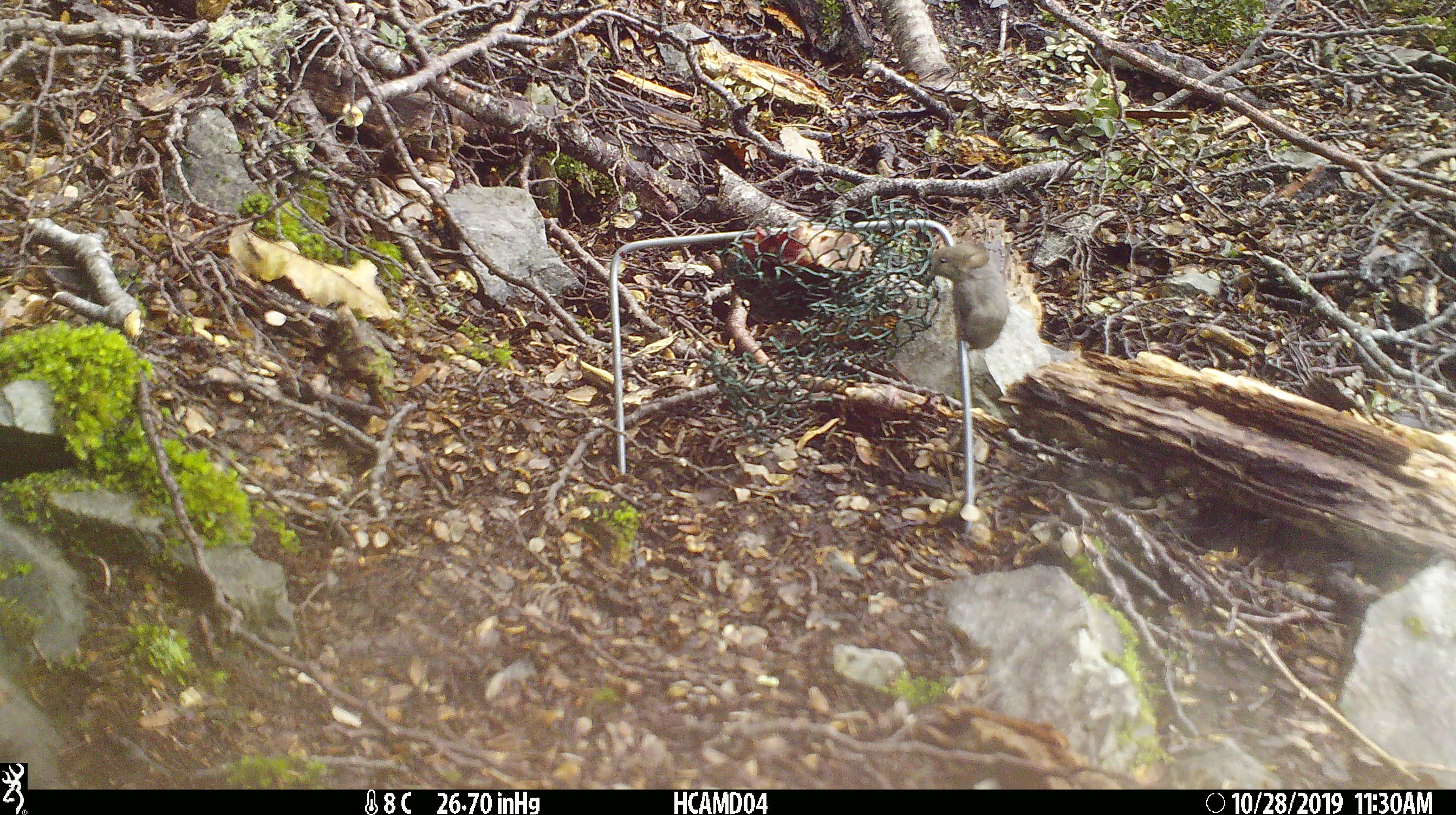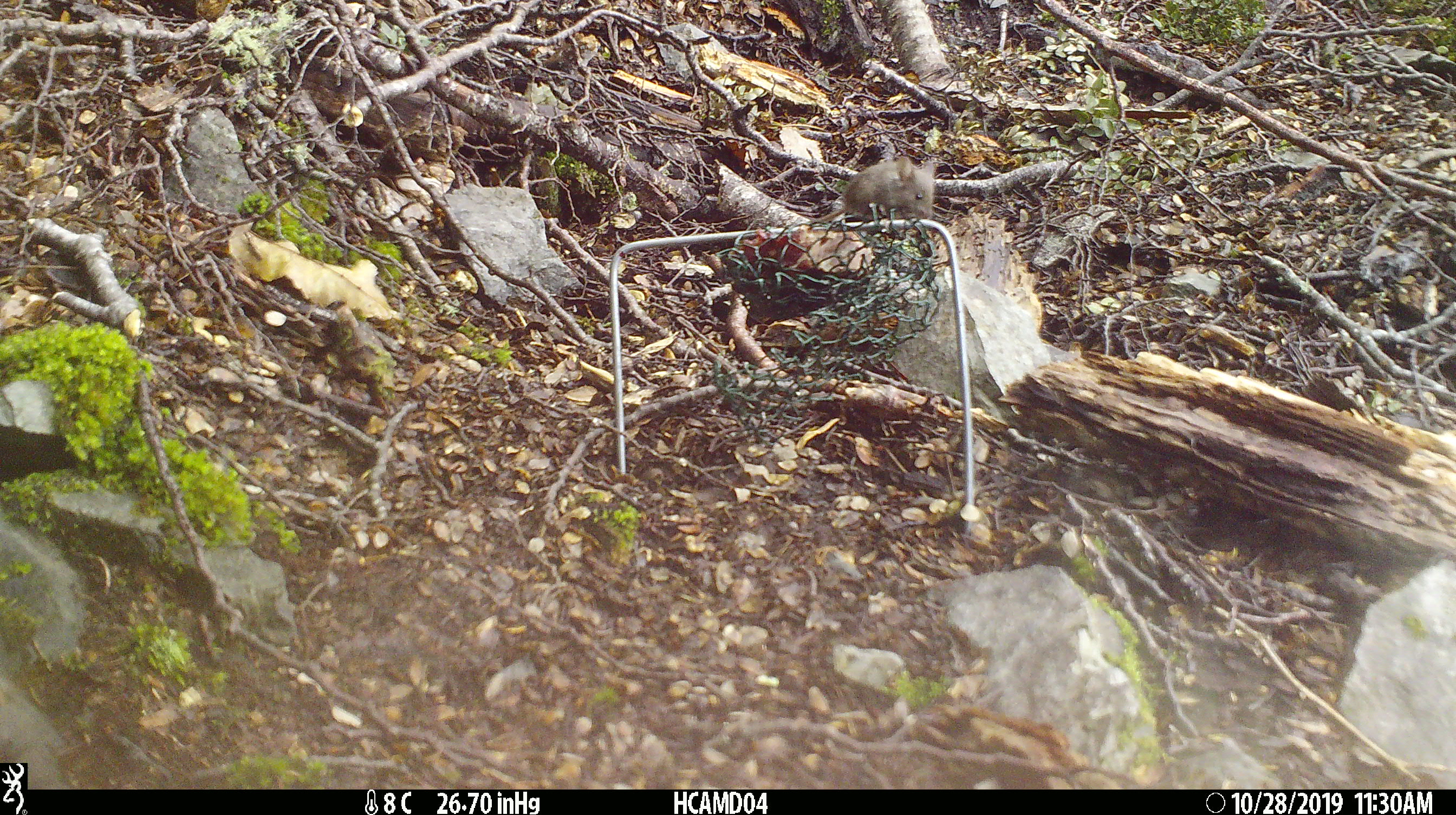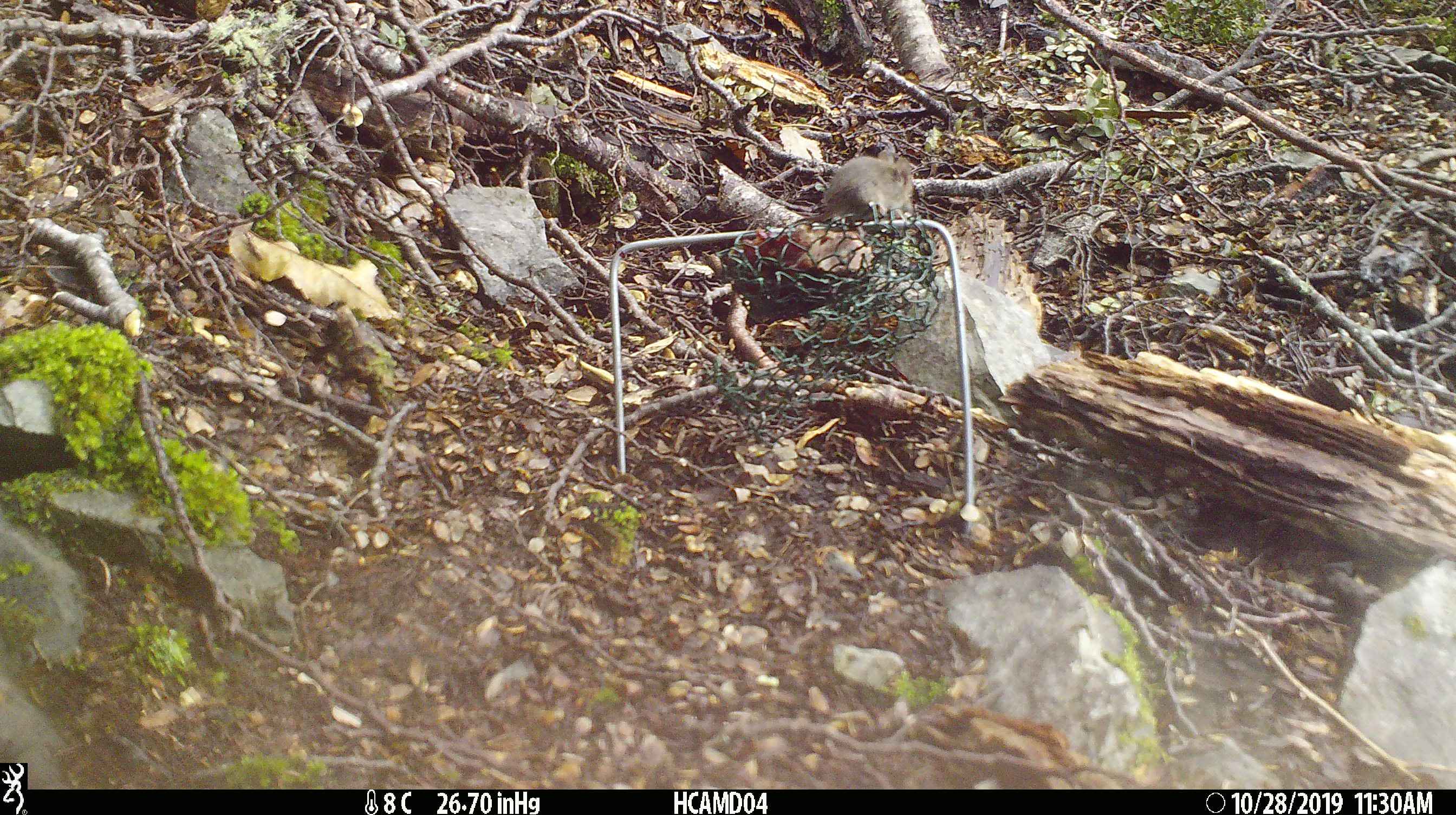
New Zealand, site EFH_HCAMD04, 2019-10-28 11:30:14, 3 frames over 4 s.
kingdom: Animalia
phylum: Chordata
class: Mammalia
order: Rodentia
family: Muridae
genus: Mus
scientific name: Mus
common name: mouse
Mouse (Mus).